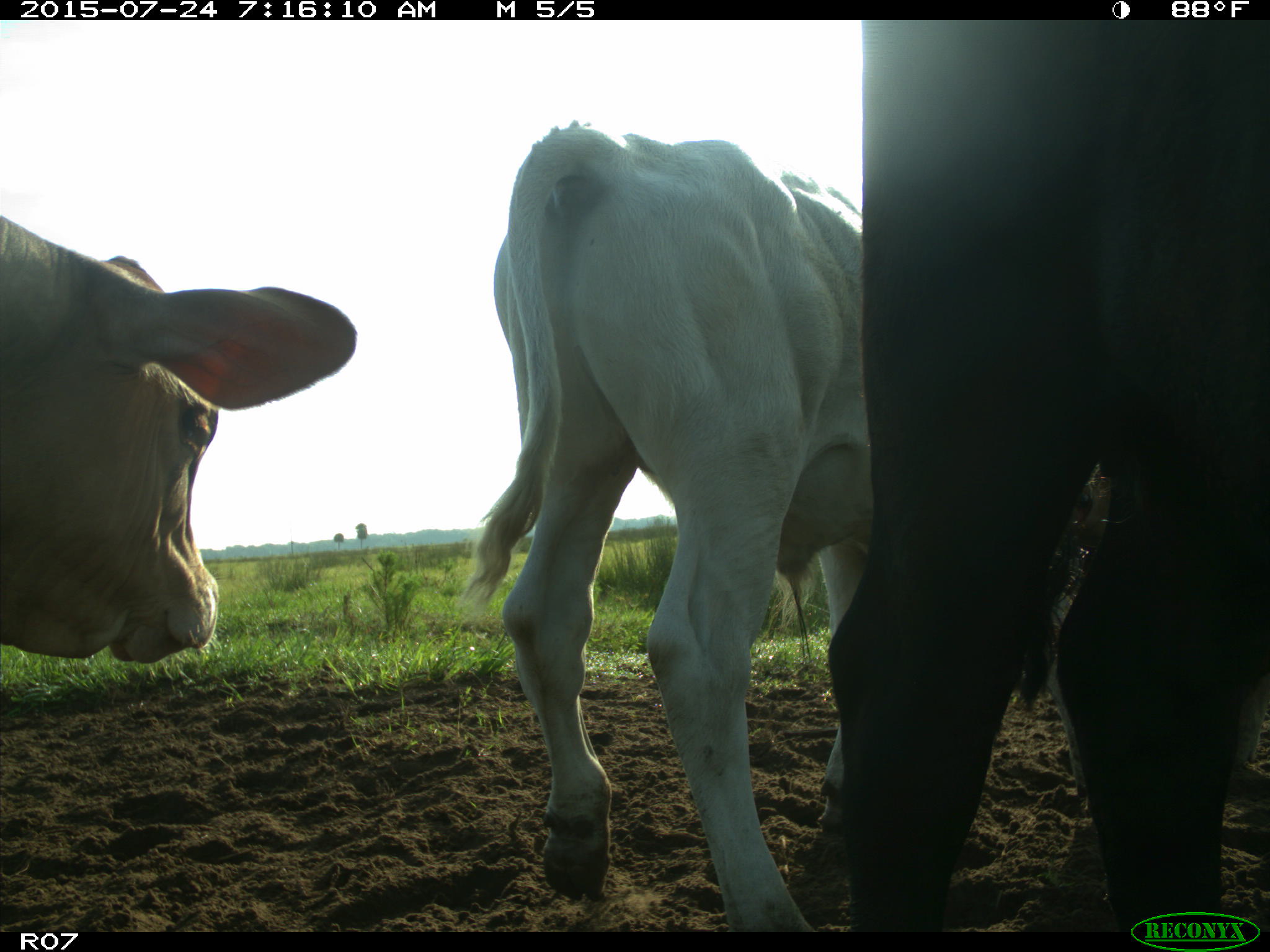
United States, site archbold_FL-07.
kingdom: Animalia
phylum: Chordata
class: Mammalia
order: Artiodactyla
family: Bovidae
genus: Bos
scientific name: Bos taurus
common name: domestic cow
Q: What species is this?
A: Bos taurus (domestic cow).